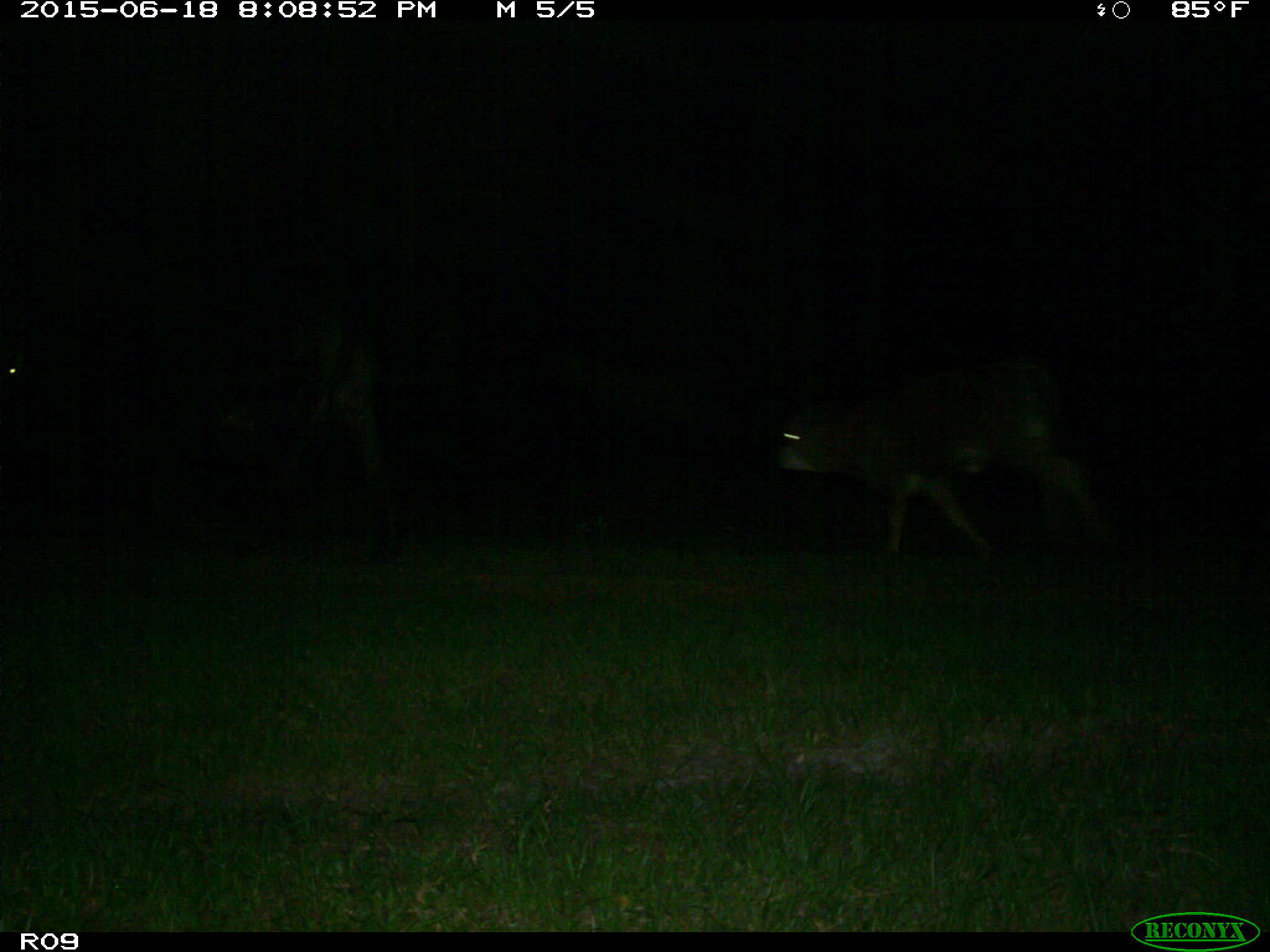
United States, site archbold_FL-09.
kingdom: Animalia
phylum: Chordata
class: Mammalia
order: Artiodactyla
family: Bovidae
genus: Bos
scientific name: Bos taurus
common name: domestic cow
Bos taurus (domestic cow).